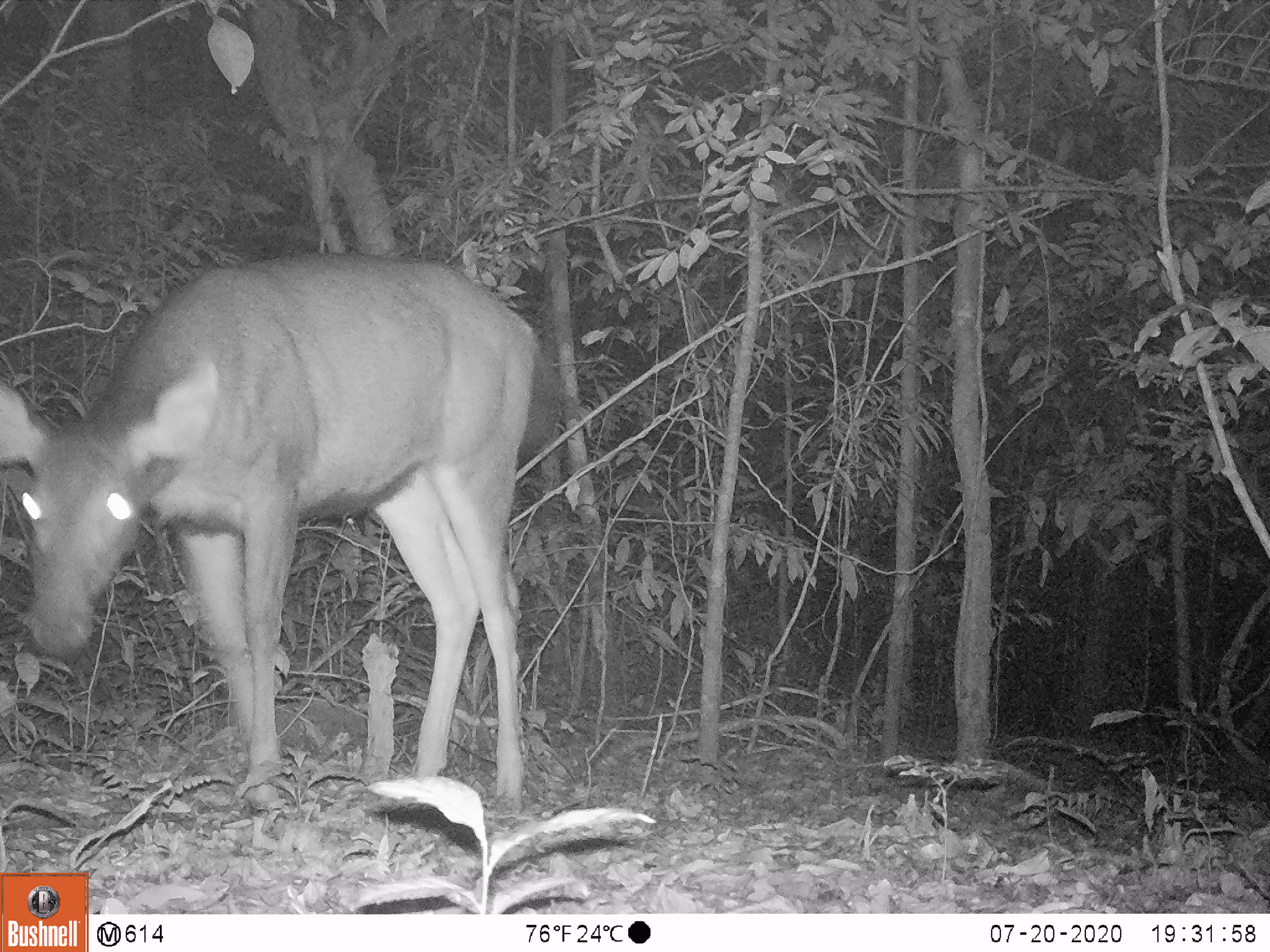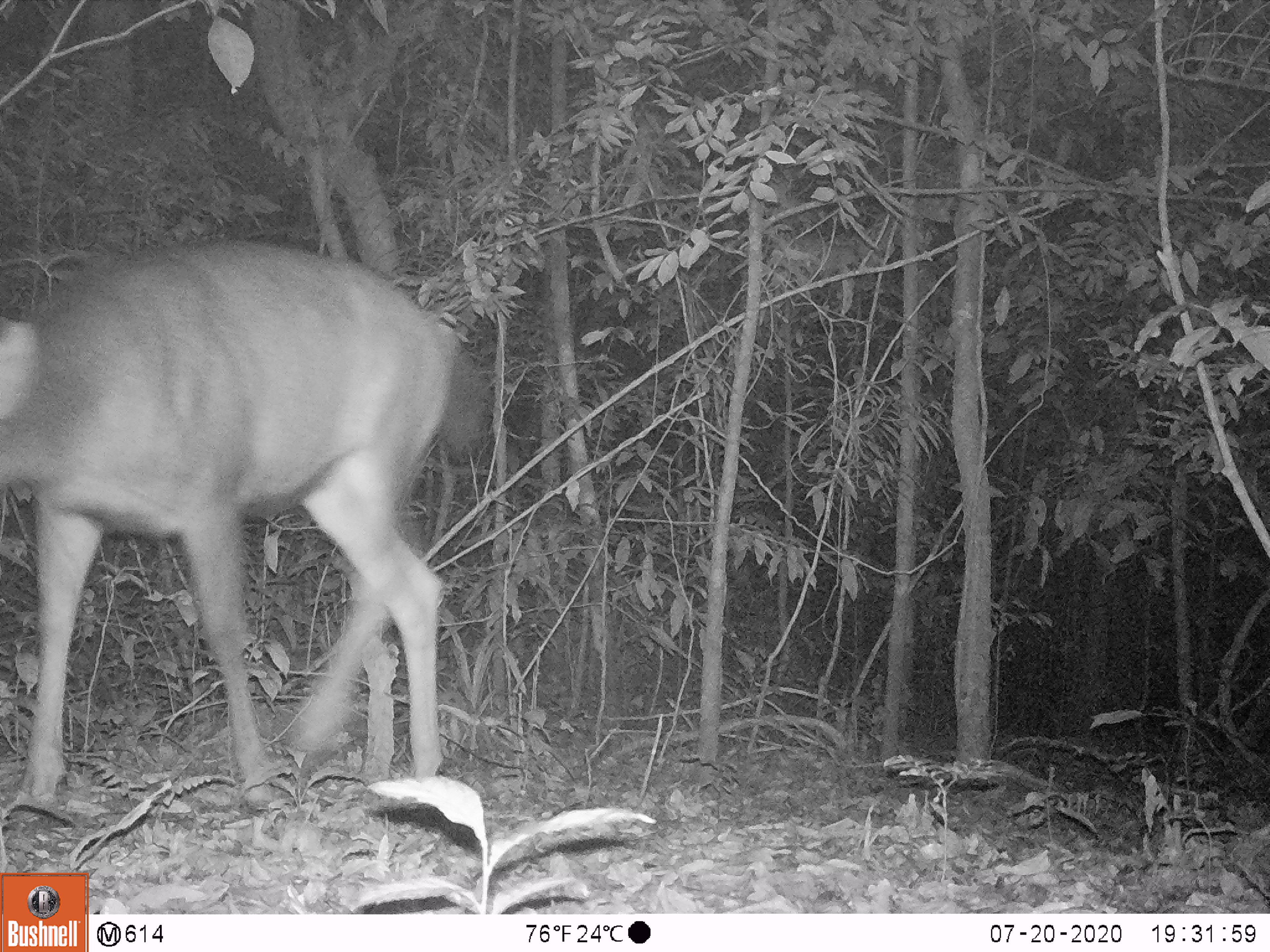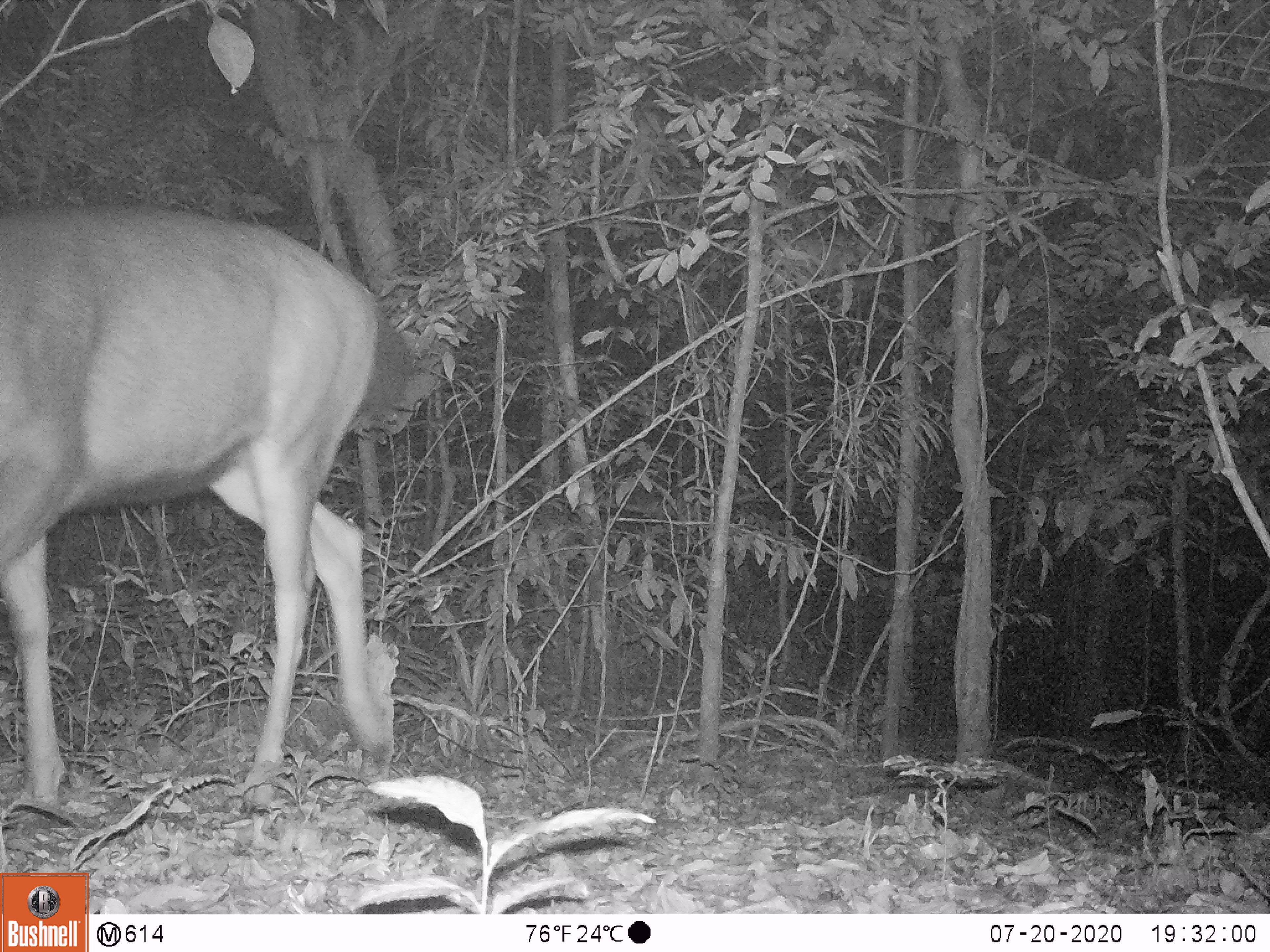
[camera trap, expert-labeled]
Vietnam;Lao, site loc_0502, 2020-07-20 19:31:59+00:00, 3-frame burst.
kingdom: Animalia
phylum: Chordata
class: Mammalia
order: Artiodactyla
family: Cervidae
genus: Rusa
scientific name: Rusa unicolor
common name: sambar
Sambar (Rusa unicolor). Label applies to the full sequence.